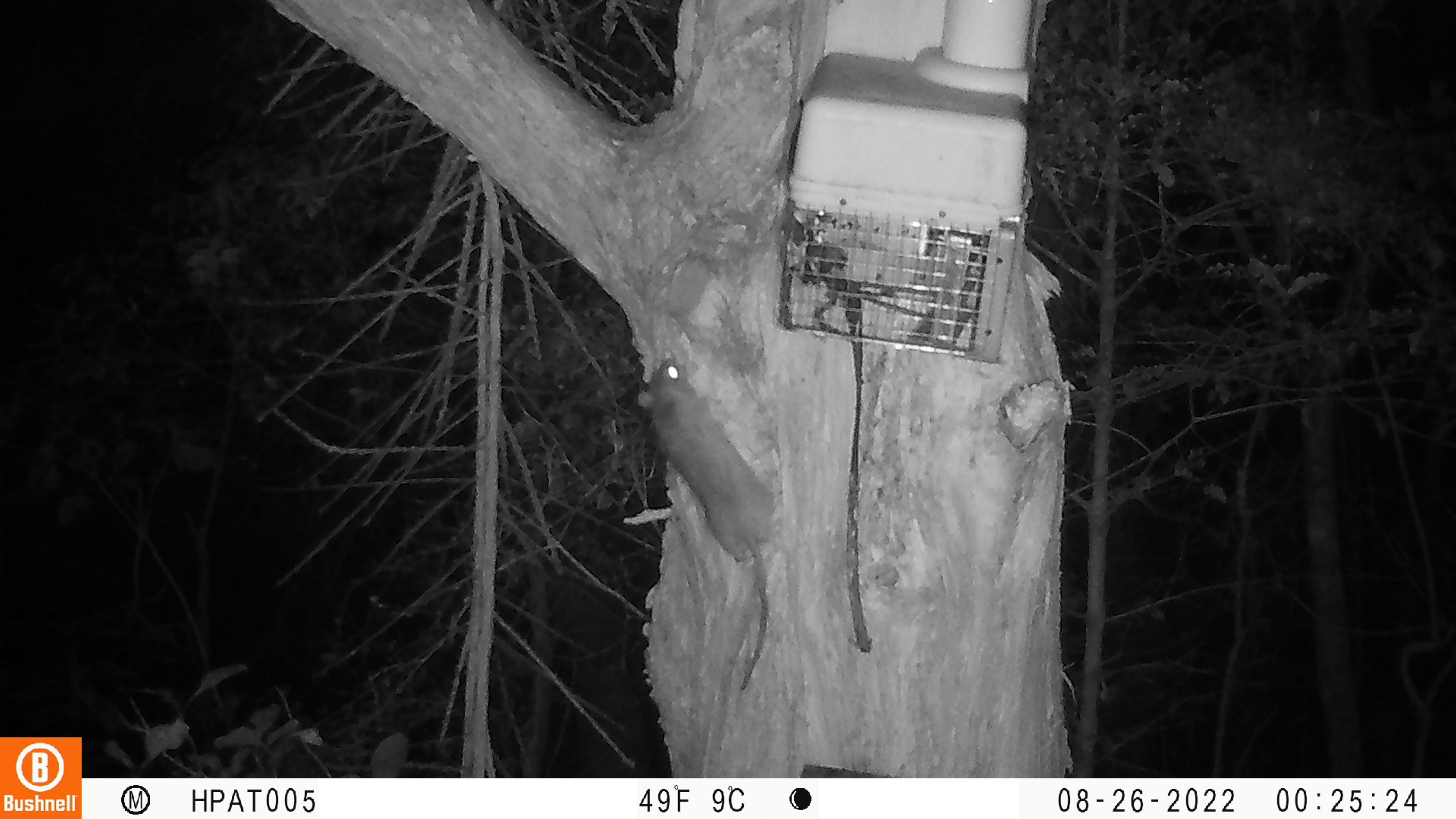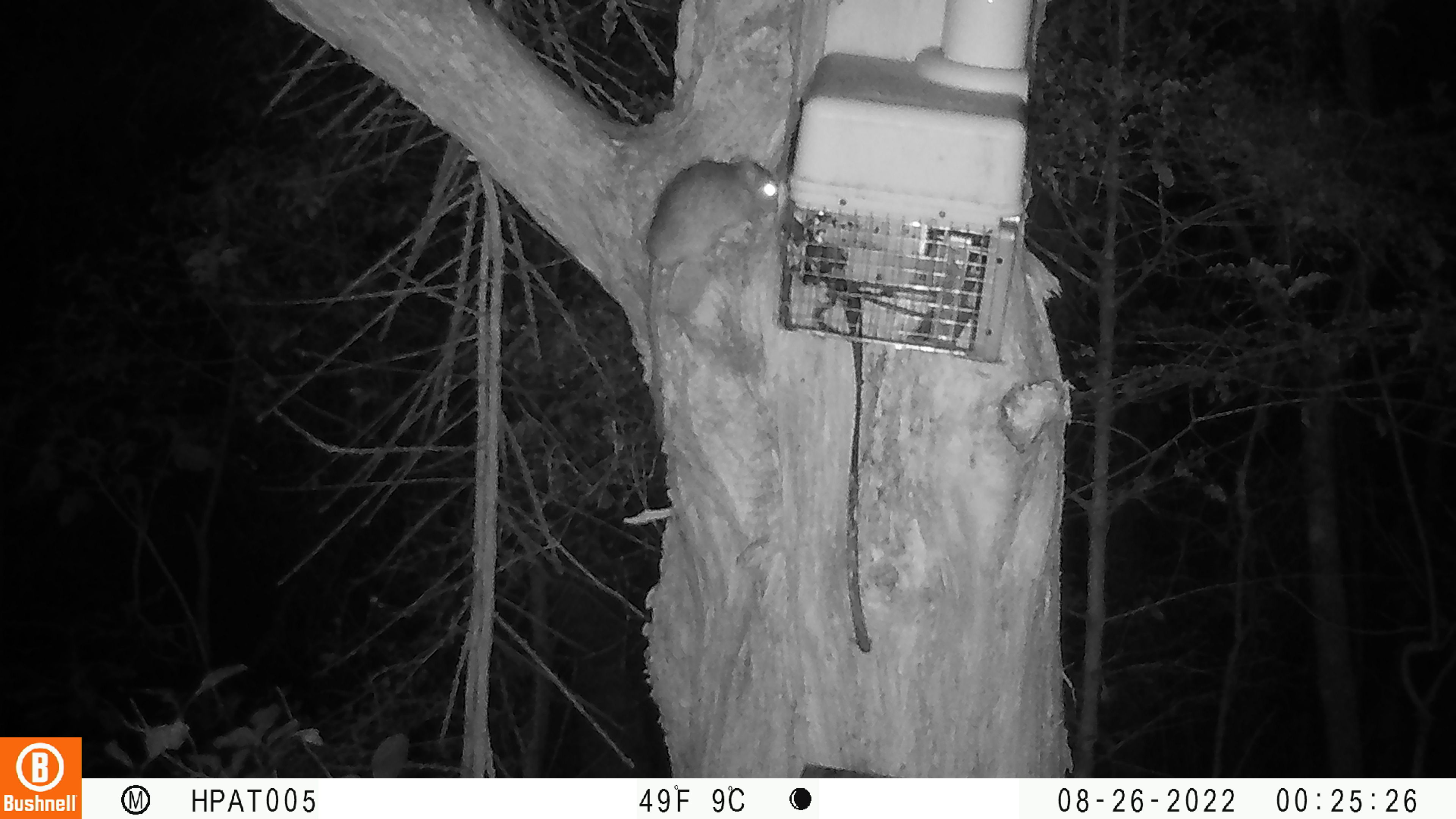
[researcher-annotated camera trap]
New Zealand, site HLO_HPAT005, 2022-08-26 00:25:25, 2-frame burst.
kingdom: Animalia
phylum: Chordata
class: Mammalia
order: Rodentia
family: Muridae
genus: Rattus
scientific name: Rattus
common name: rat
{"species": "rat (Rattus)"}